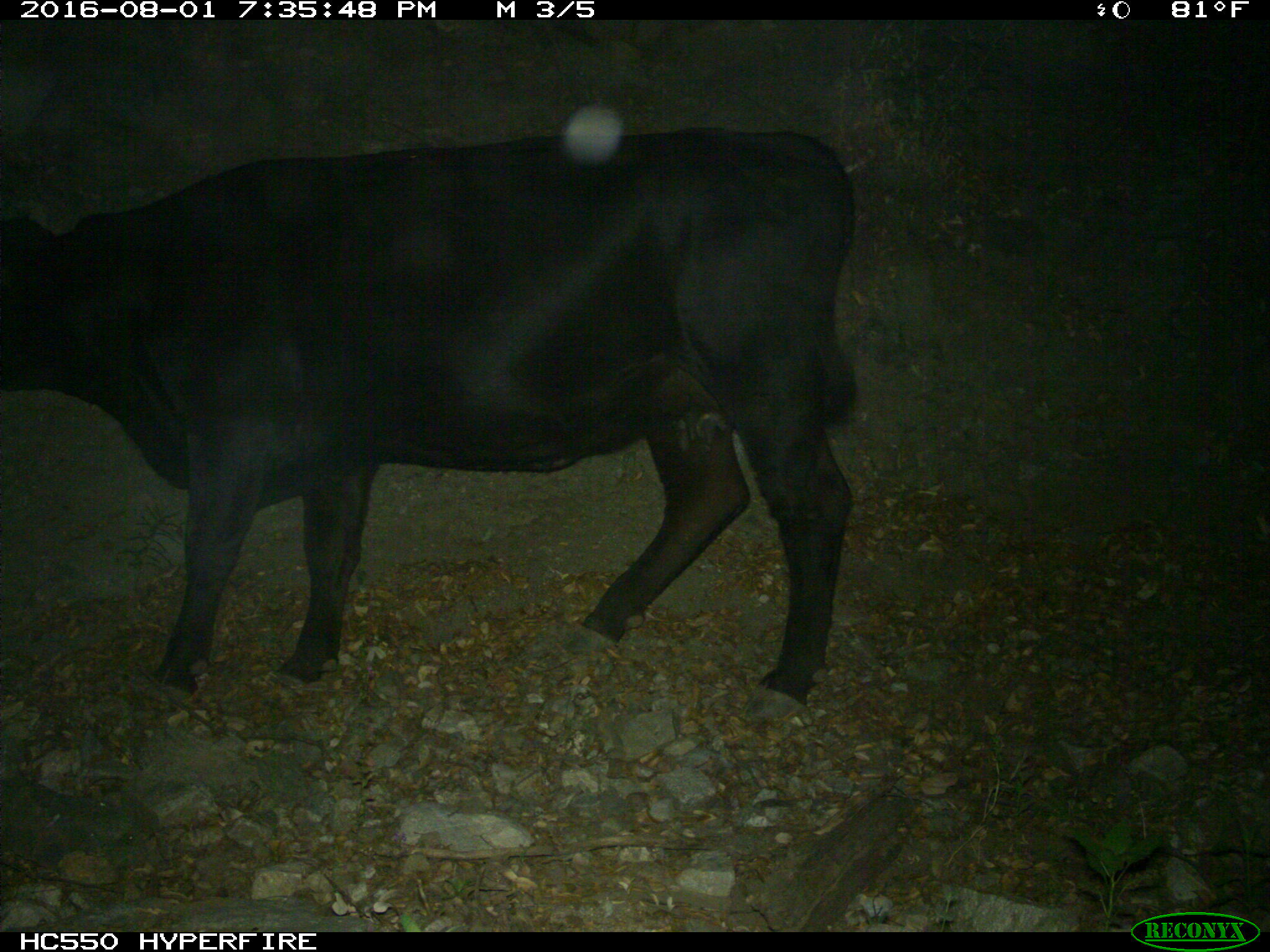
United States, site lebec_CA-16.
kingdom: Animalia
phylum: Chordata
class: Mammalia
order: Artiodactyla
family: Bovidae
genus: Bos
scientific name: Bos taurus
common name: domestic cow